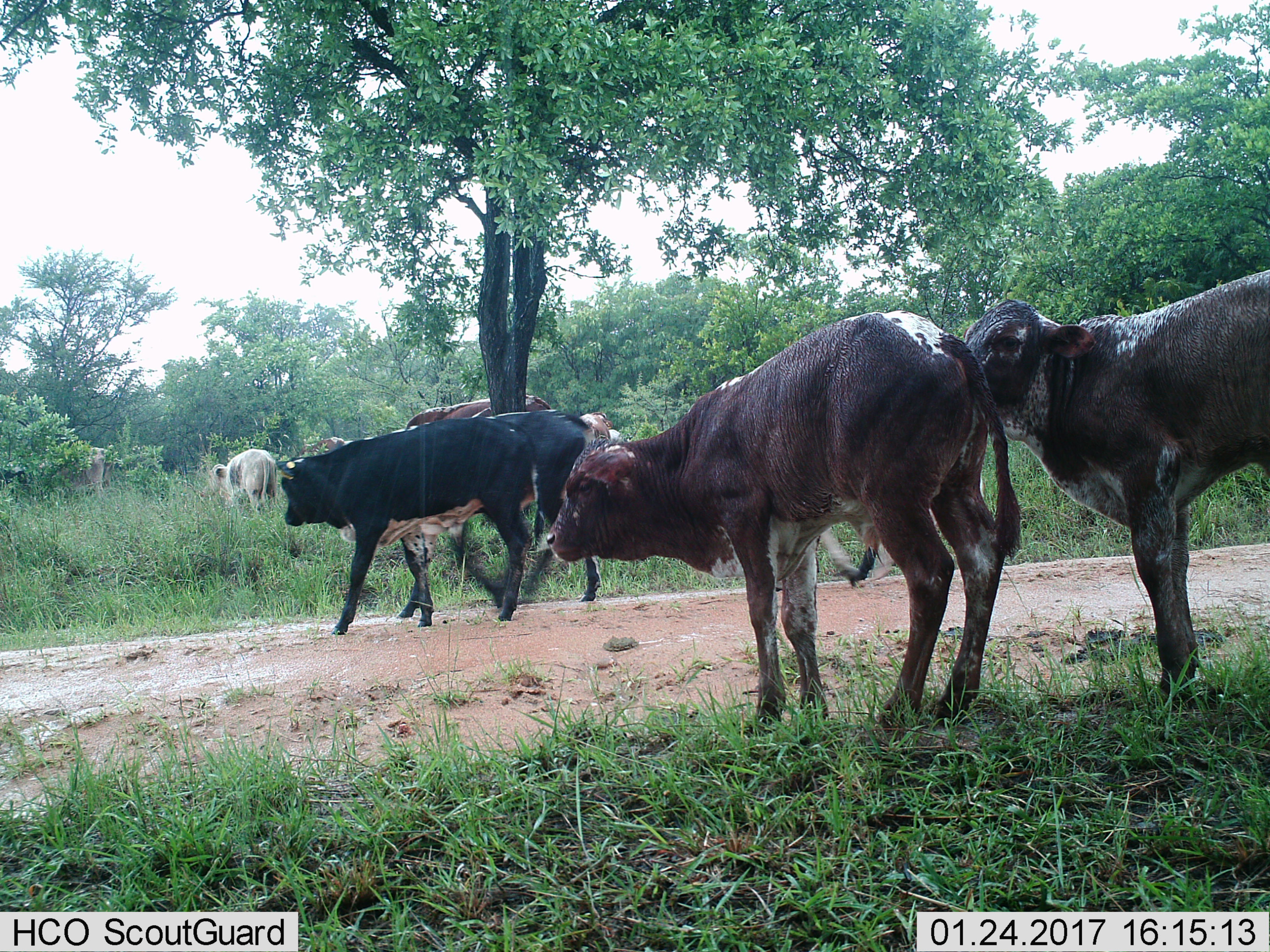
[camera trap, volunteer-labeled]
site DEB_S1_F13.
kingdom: Animalia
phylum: Chordata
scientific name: Vertebrata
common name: domestic animal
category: domesticanimal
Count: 7.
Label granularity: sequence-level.